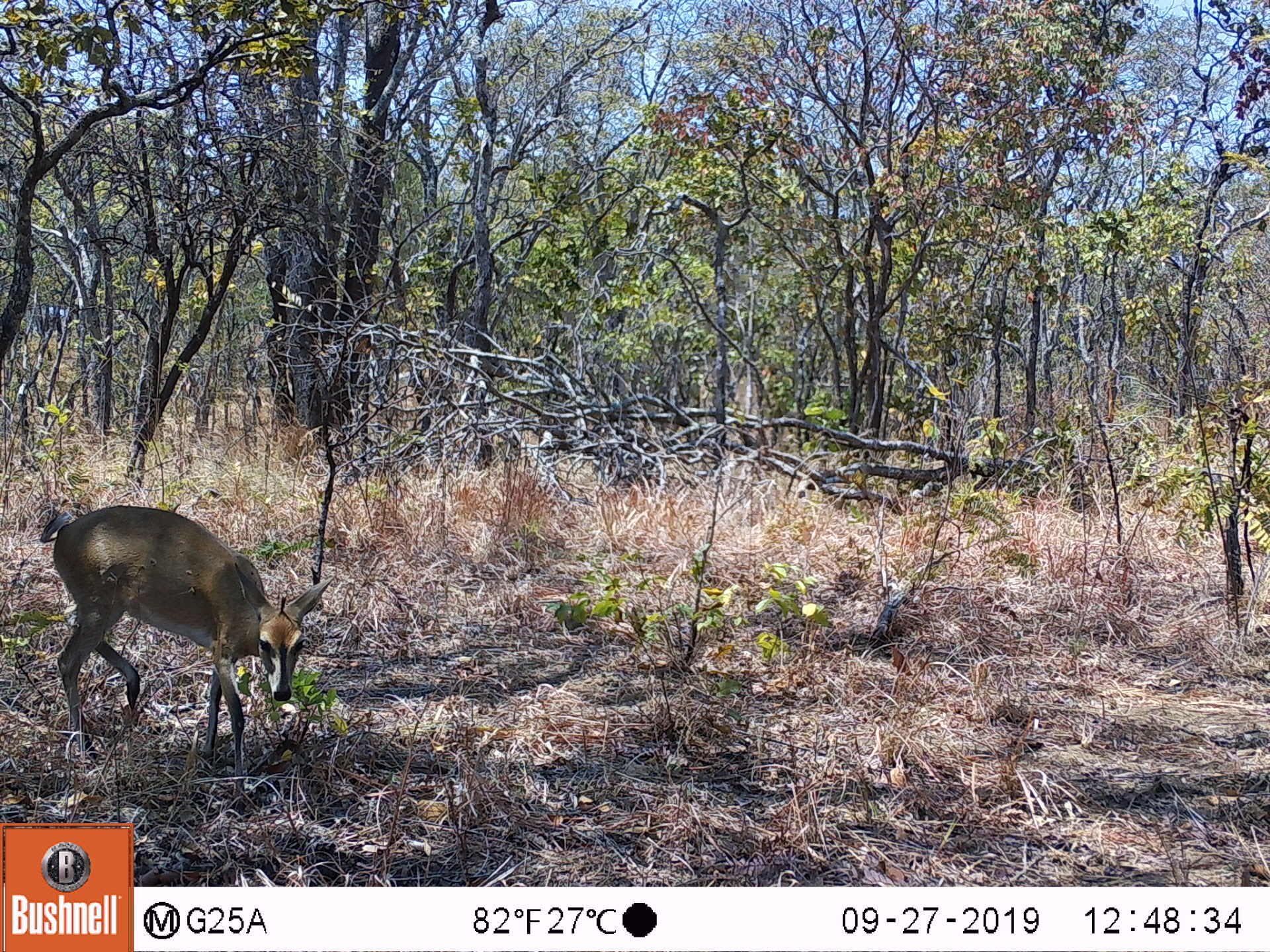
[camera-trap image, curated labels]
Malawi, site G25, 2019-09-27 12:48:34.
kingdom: Animalia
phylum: Chordata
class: Mammalia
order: Artiodactyla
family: Bovidae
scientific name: Antilopinae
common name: small antelope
Small antelope (Antilopinae), count 1.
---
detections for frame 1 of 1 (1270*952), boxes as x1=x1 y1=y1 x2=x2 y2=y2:
small antelope: x1=27 y1=500 x2=338 y2=781